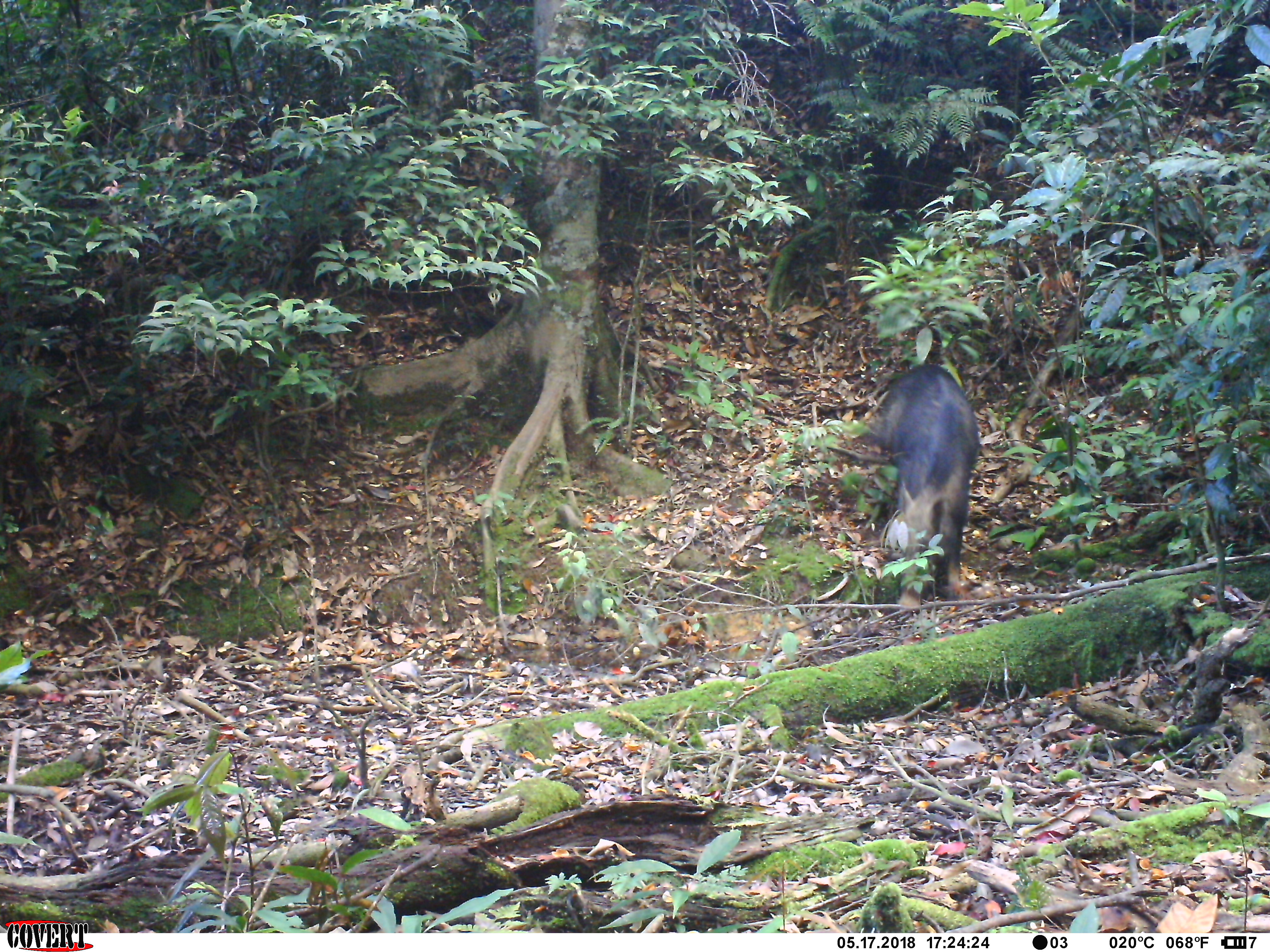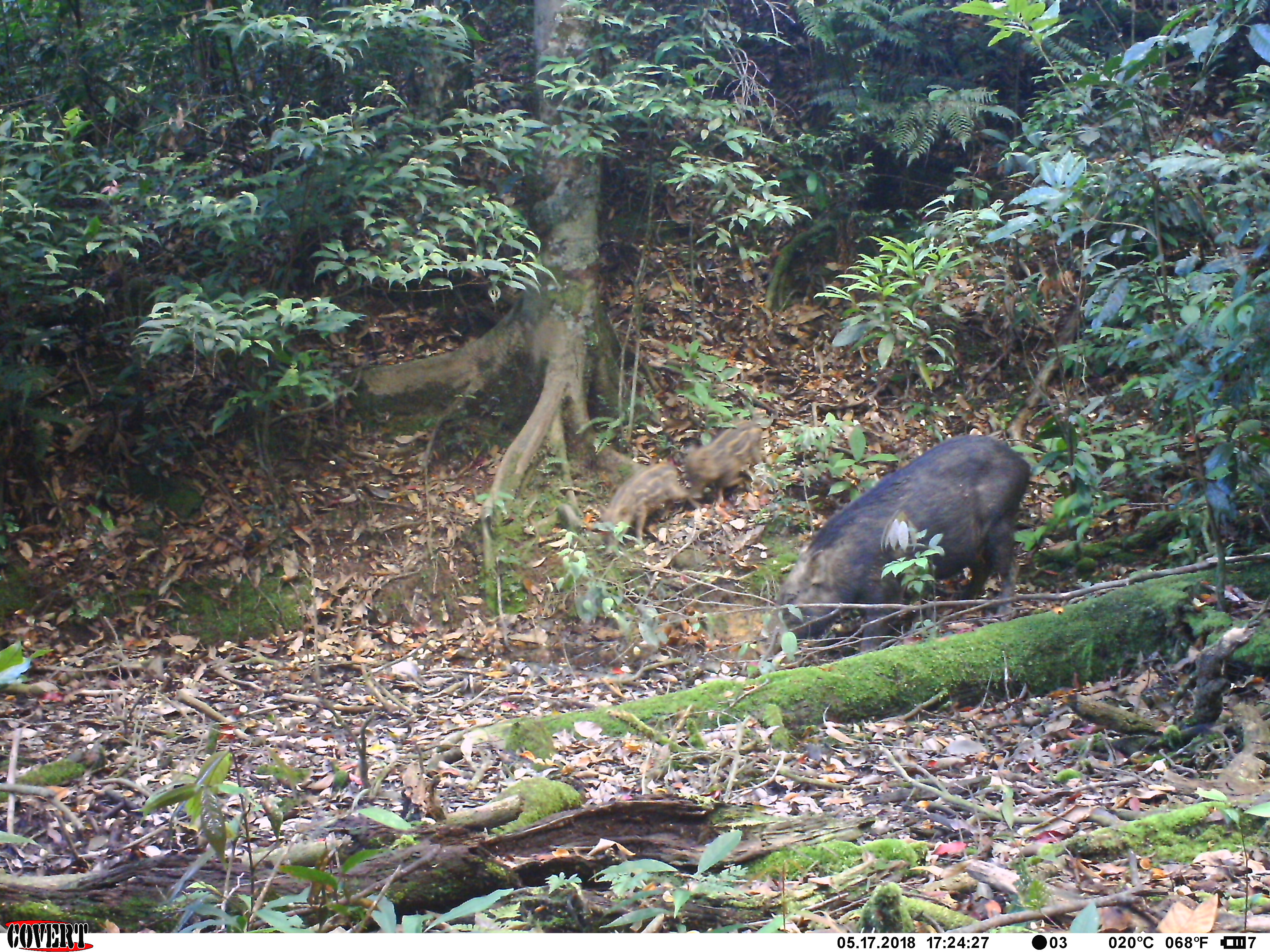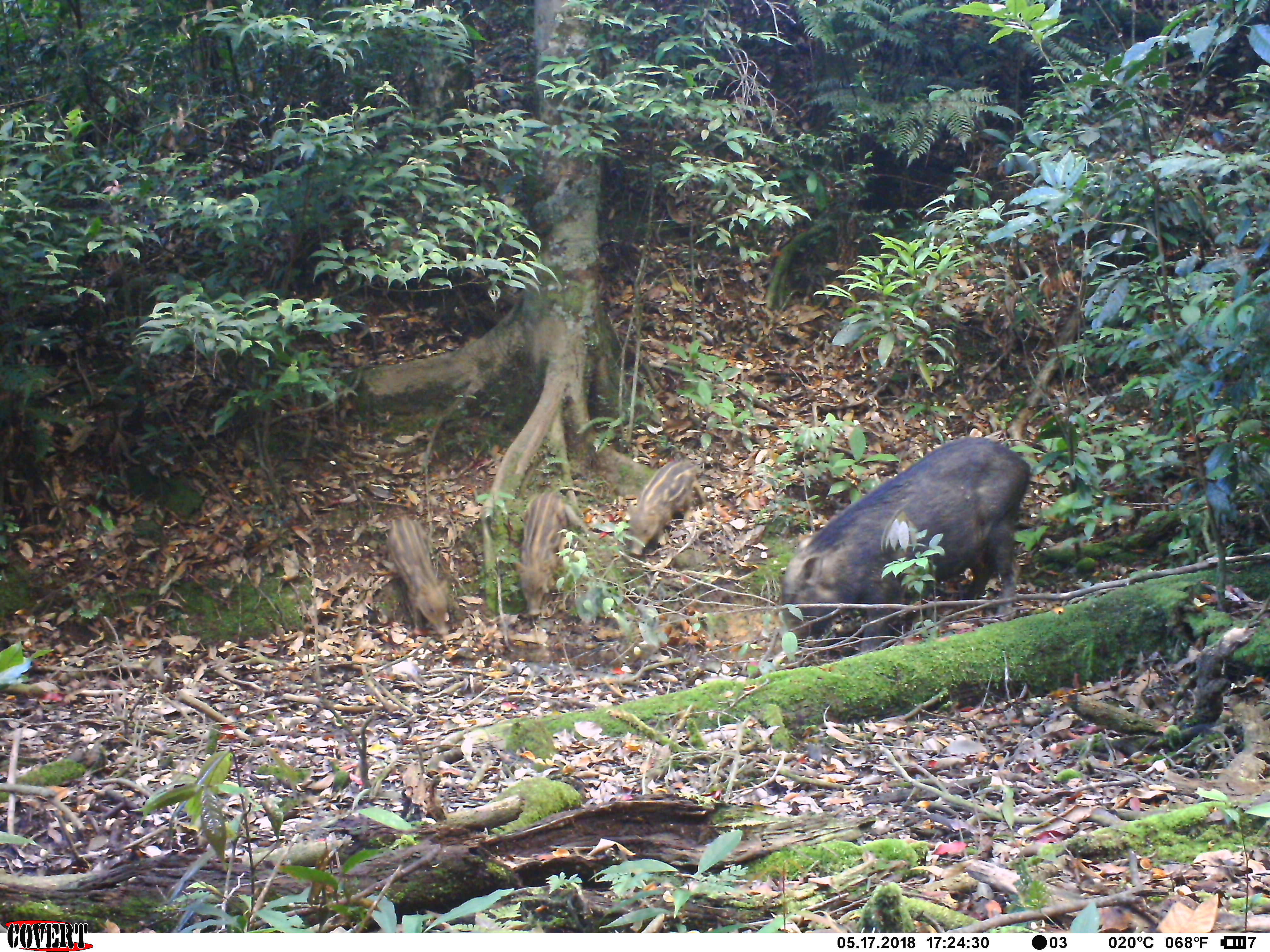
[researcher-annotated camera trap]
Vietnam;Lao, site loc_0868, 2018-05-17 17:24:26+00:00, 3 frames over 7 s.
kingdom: Animalia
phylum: Chordata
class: Mammalia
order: Artiodactyla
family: Suidae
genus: Sus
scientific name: Sus scrofa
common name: eurasian wild pig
Eurasian wild pig (Sus scrofa). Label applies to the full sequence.